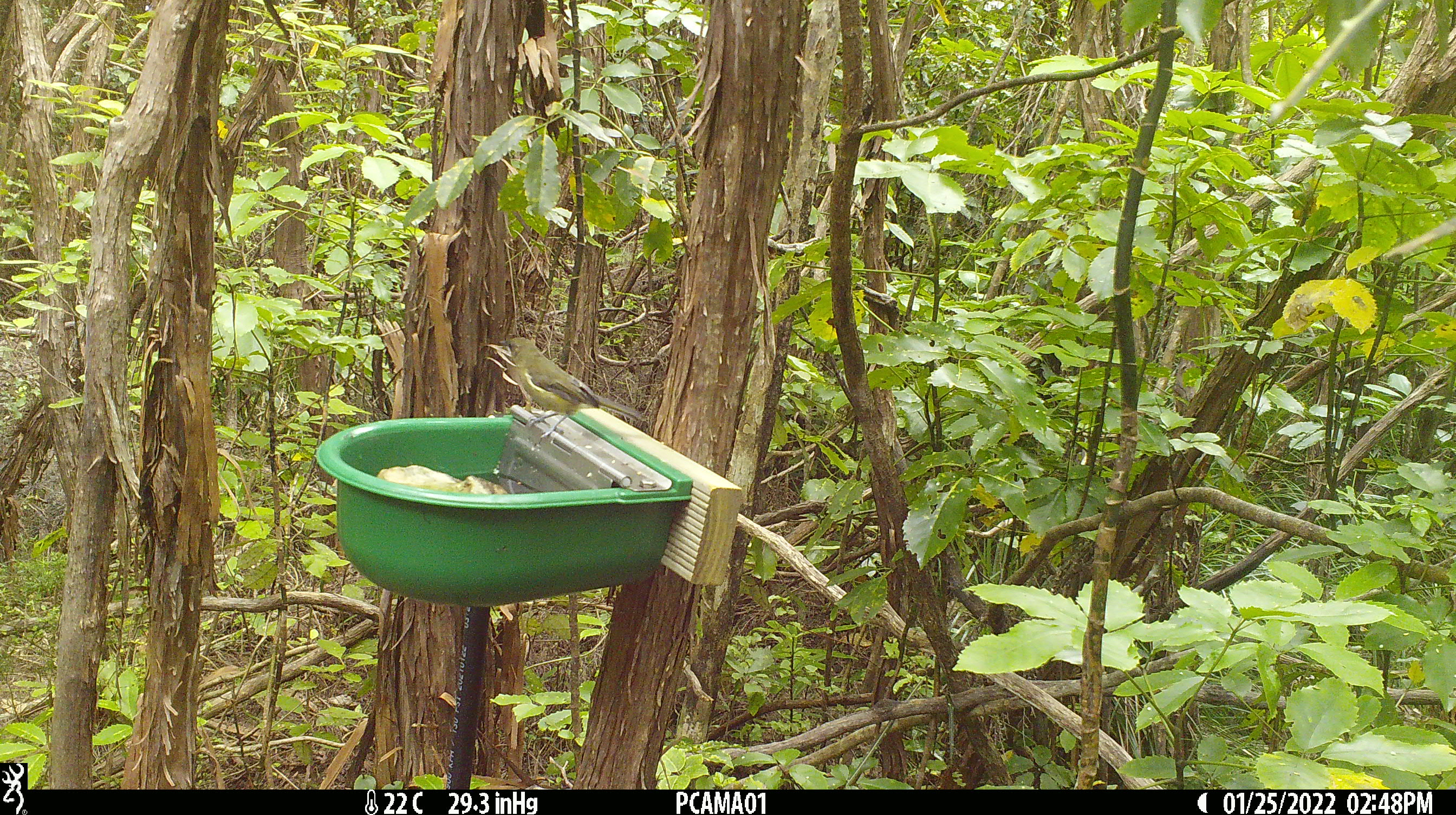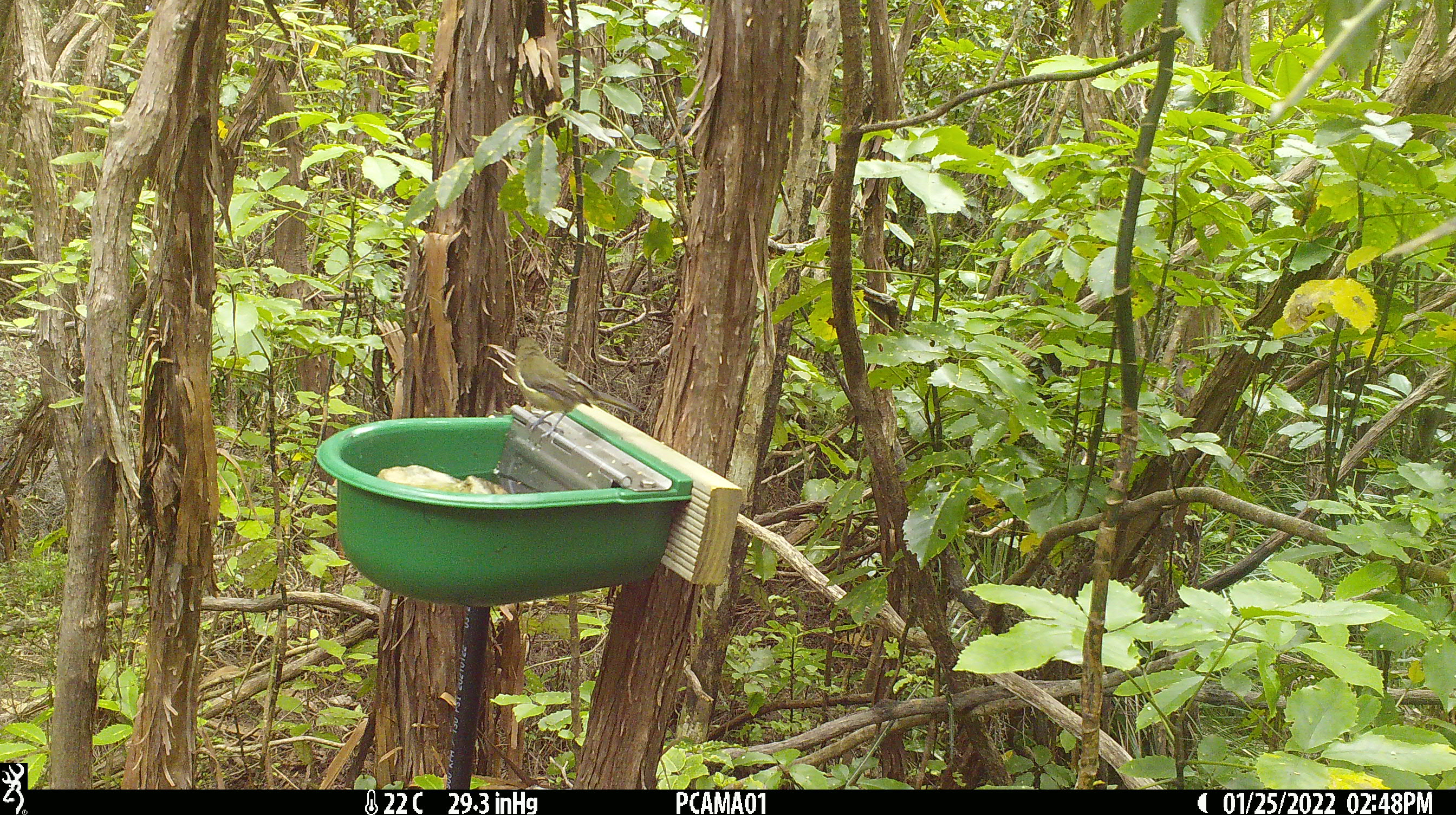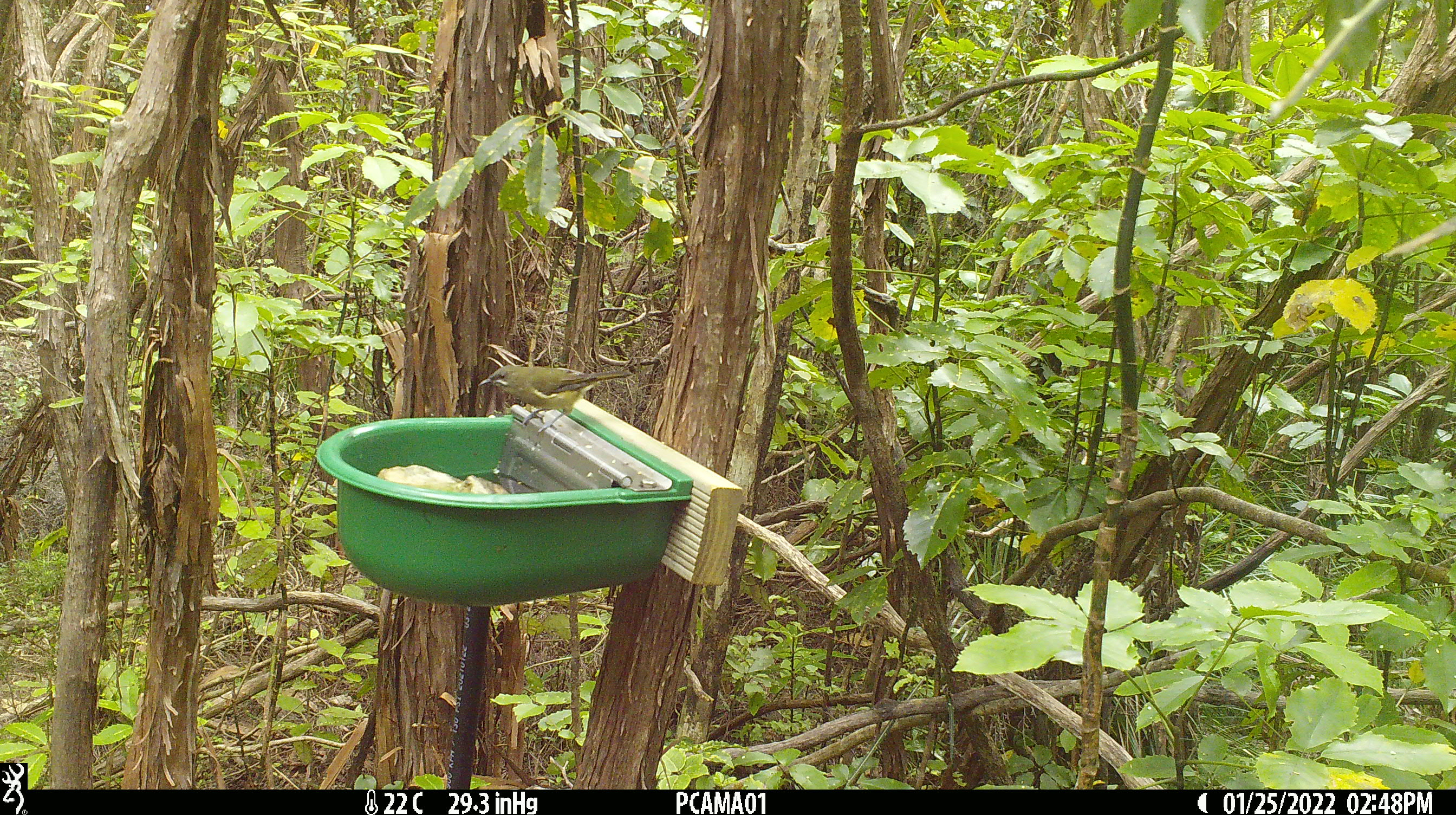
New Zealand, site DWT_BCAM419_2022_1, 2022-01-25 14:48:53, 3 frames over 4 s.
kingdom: Animalia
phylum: Chordata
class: Aves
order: Passeriformes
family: Meliphagidae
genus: Anthornis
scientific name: Anthornis melanura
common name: new zealand bellbird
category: bellbird